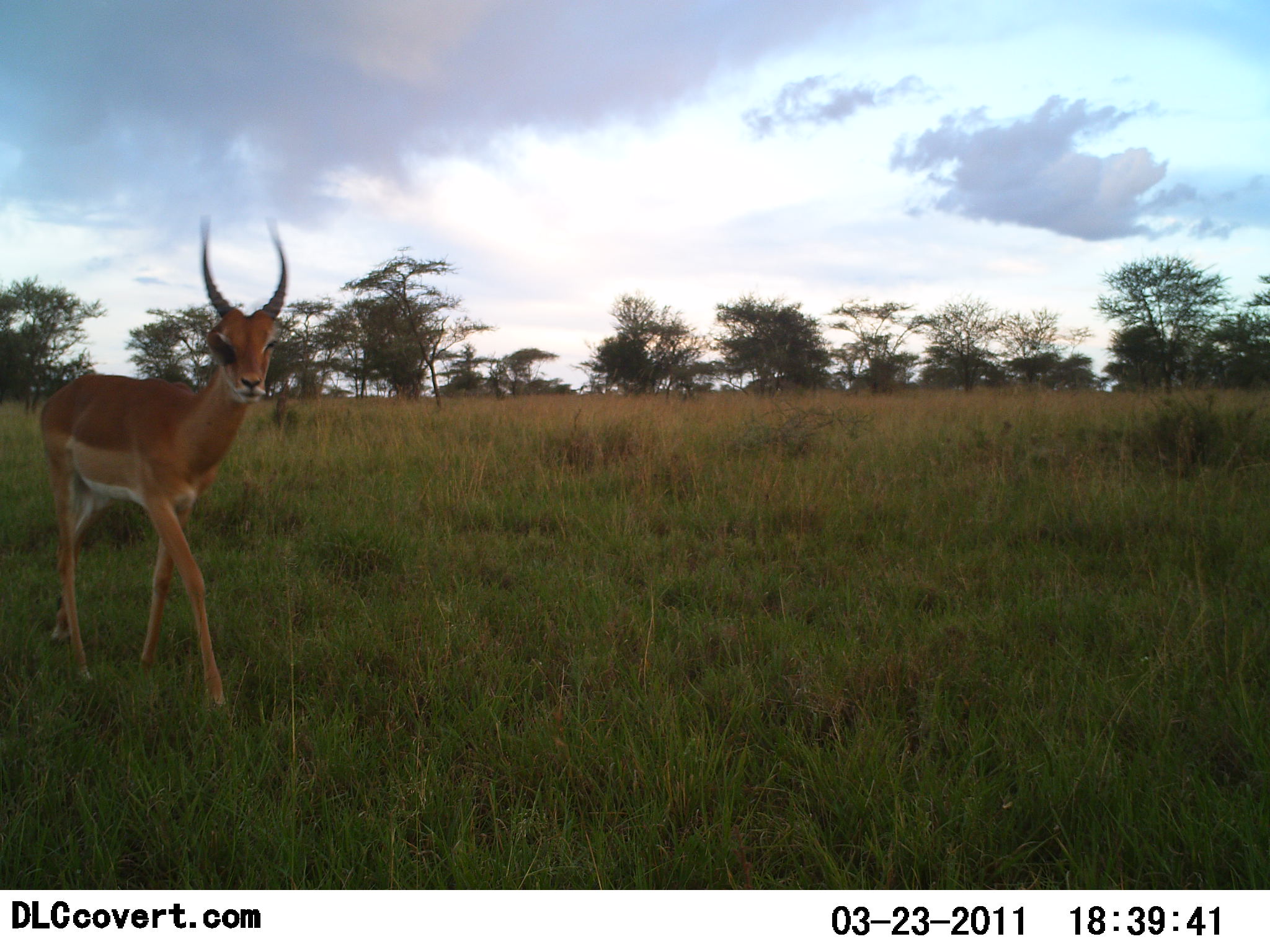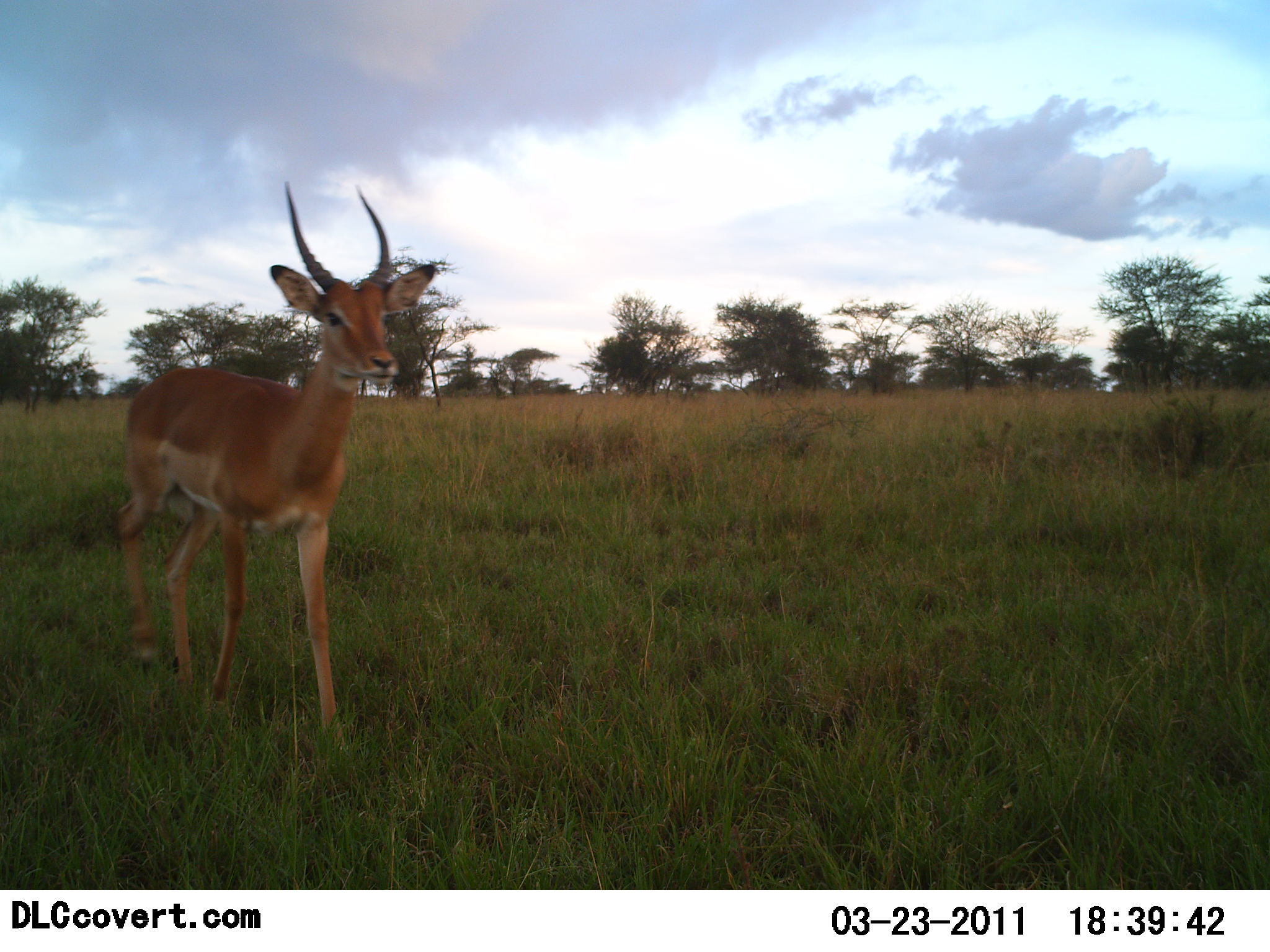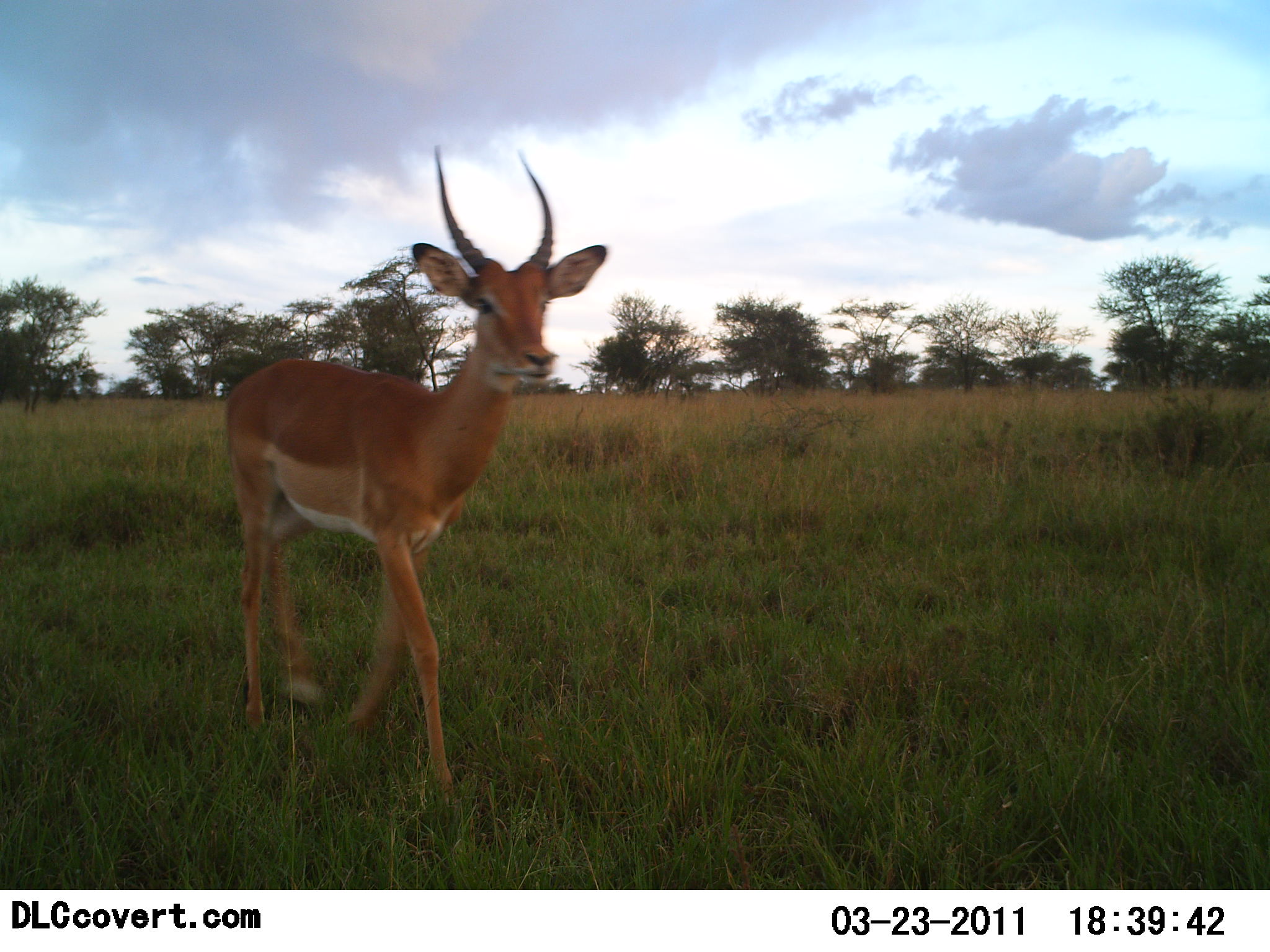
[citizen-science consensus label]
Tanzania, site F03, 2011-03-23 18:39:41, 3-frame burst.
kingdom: Animalia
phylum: Chordata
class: Mammalia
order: Artiodactyla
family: Bovidae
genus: Aepyceros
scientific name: Aepyceros melampus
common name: impala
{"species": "impala (Aepyceros melampus)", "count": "1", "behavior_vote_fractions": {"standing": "0%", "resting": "0%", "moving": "100%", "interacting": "0%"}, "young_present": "0%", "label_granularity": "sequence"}